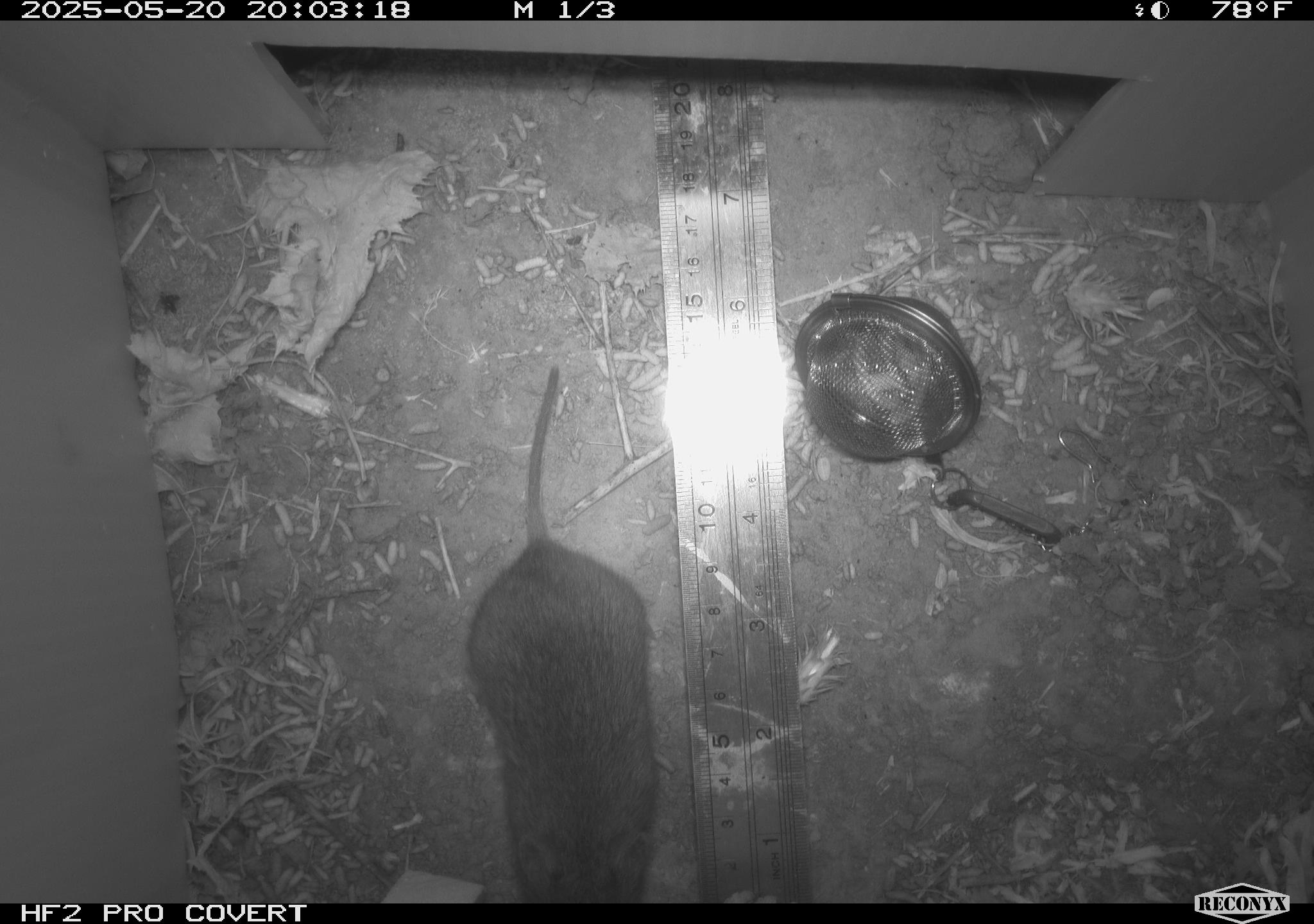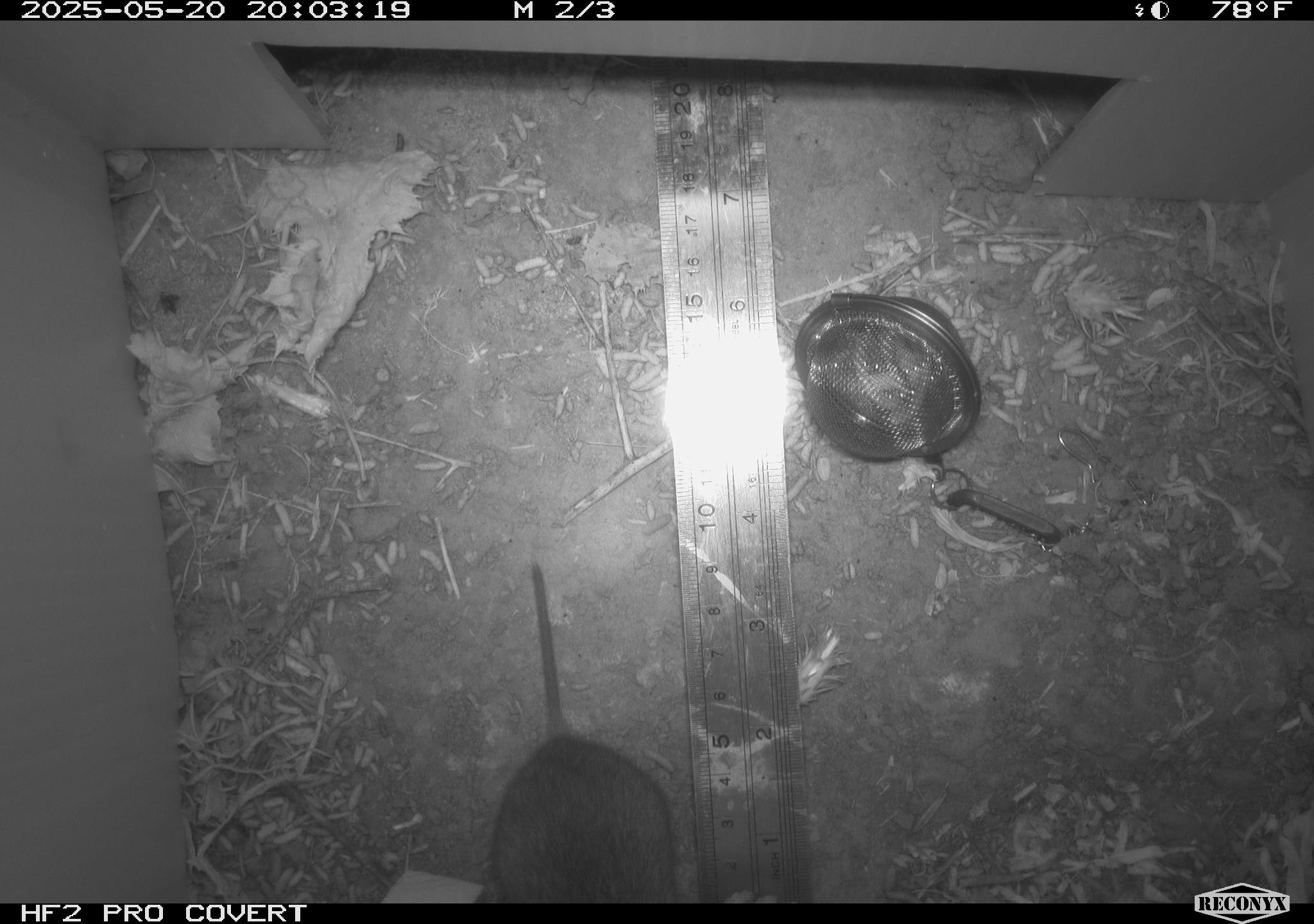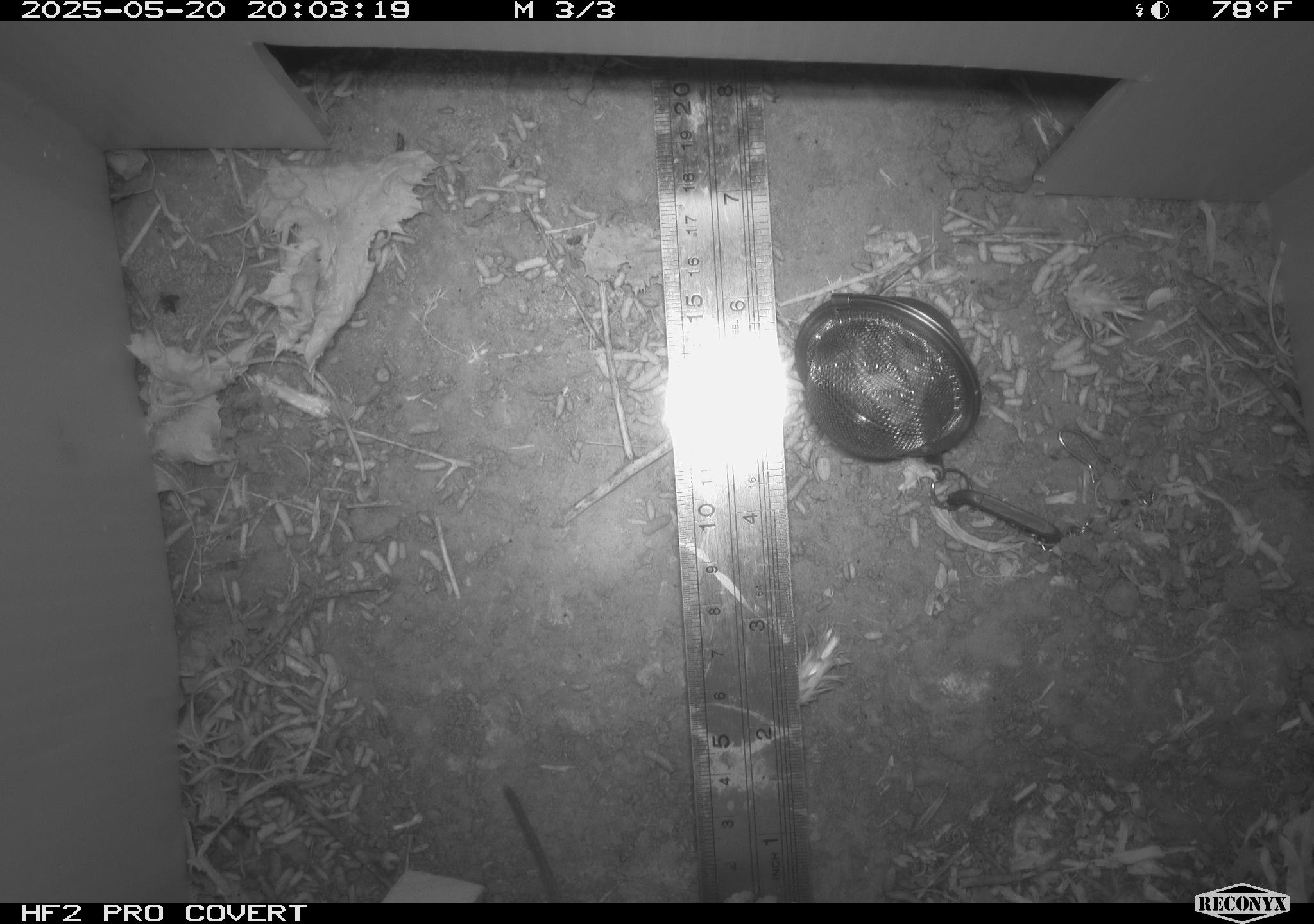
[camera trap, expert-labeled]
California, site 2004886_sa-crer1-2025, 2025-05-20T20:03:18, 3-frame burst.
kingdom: Animalia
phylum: Chordata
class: Mammalia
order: Rodentia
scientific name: Rodentia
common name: rodent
Rodent (Rodentia).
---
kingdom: Animalia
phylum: Chordata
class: Mammalia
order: Rodentia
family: Cricetidae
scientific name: Arvicolinae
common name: voles, lemmings, and muskrats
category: arvicolinae subfamily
Arvicolinae subfamily (voles, lemmings, and muskrats) (Arvicolinae).